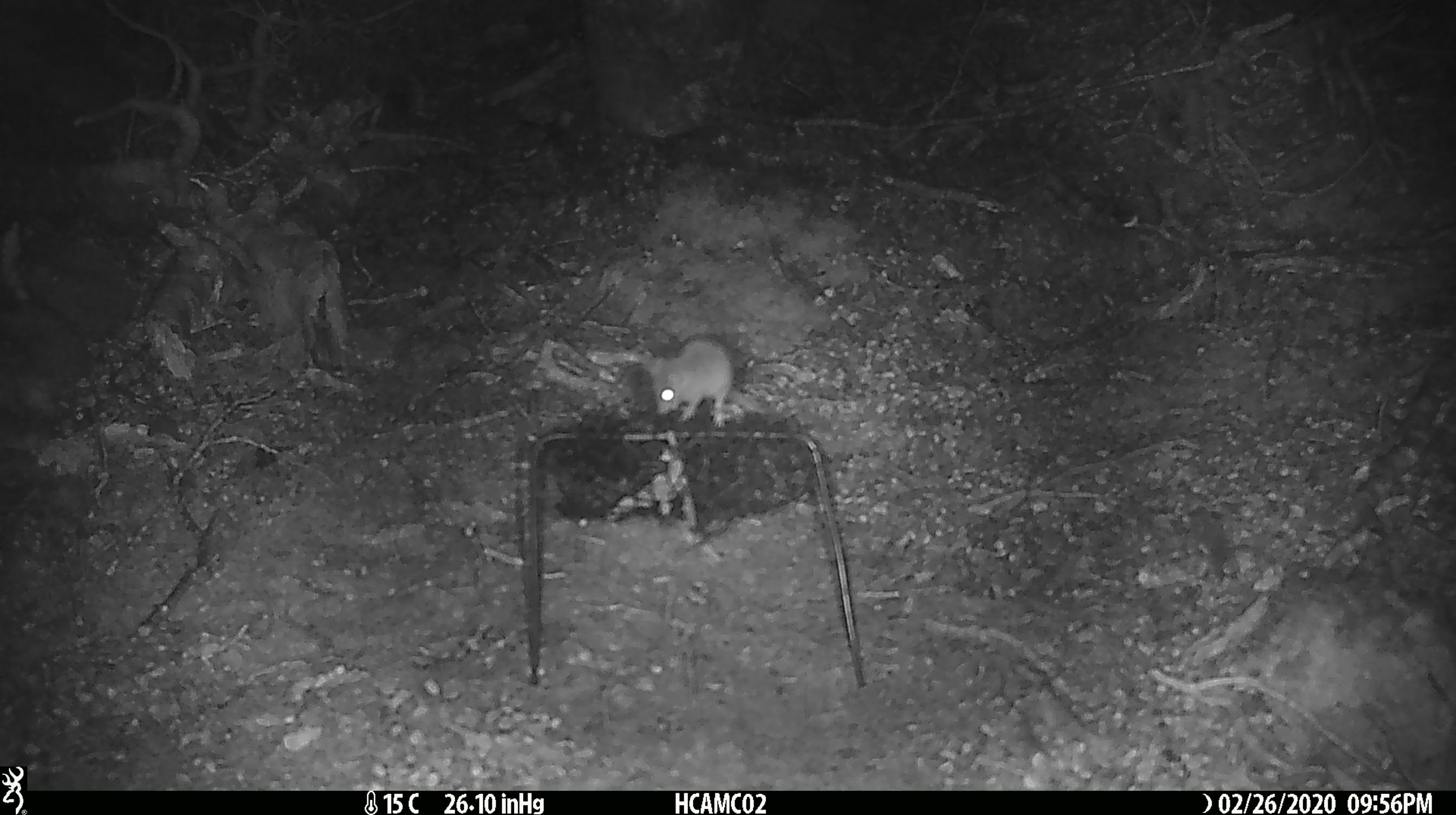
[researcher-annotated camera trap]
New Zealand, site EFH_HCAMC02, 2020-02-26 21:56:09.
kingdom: Animalia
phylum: Chordata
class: Mammalia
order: Rodentia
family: Muridae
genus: Mus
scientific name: Mus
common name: mouse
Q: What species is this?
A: Mouse (Mus).